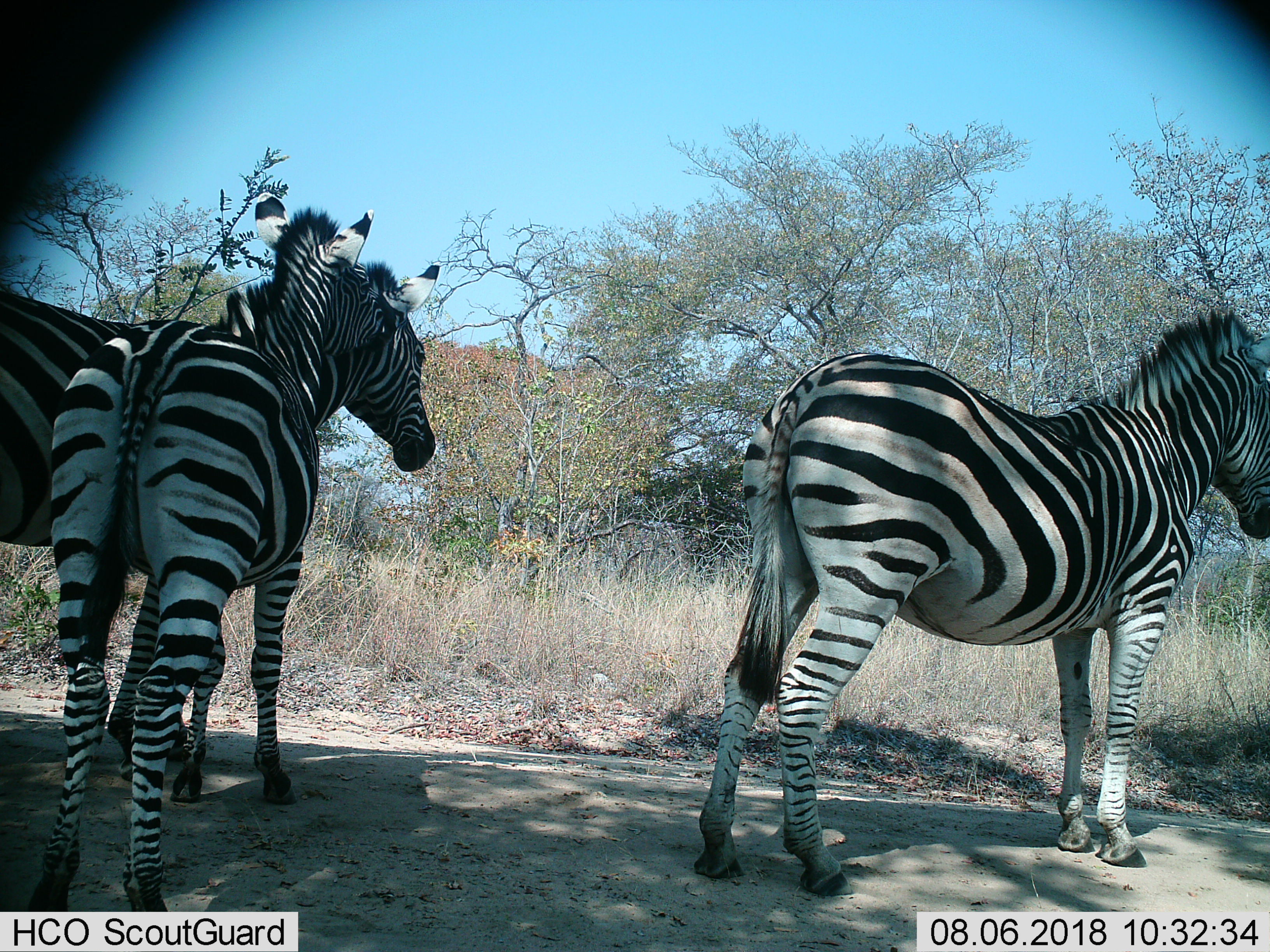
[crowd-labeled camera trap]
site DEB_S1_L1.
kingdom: Animalia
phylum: Chordata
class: Mammalia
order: Perissodactyla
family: Equidae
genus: Equus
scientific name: Equus quagga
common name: plains zebra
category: zebraplains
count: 3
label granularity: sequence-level